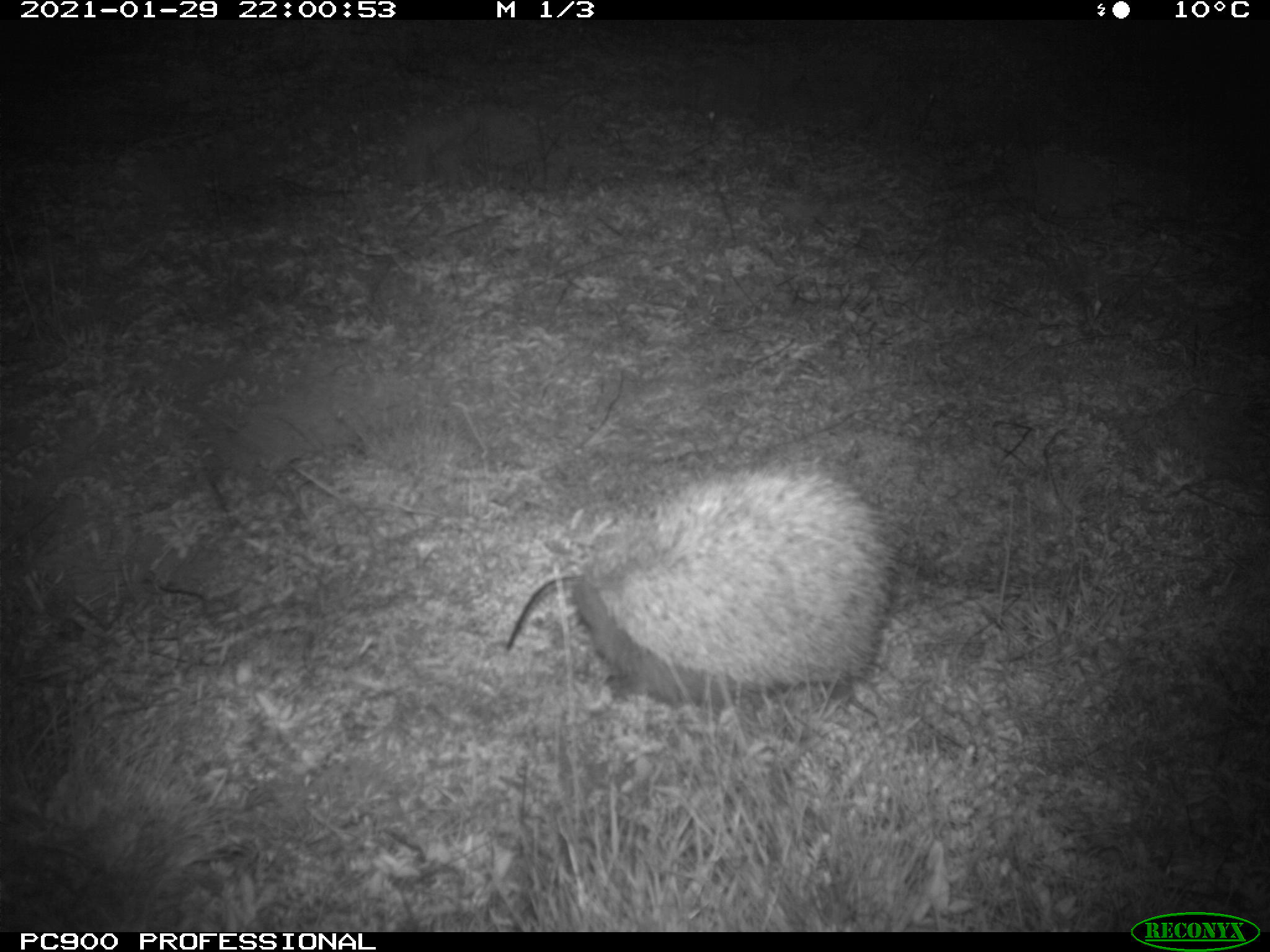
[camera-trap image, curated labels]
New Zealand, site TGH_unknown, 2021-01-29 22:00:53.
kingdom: Animalia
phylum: Chordata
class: Mammalia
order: Eulipotyphla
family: Erinaceidae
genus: Erinaceus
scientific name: Erinaceus europaeus europaeus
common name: european hedgehog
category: hedgehog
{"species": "hedgehog (european hedgehog) (Erinaceus europaeus europaeus)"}